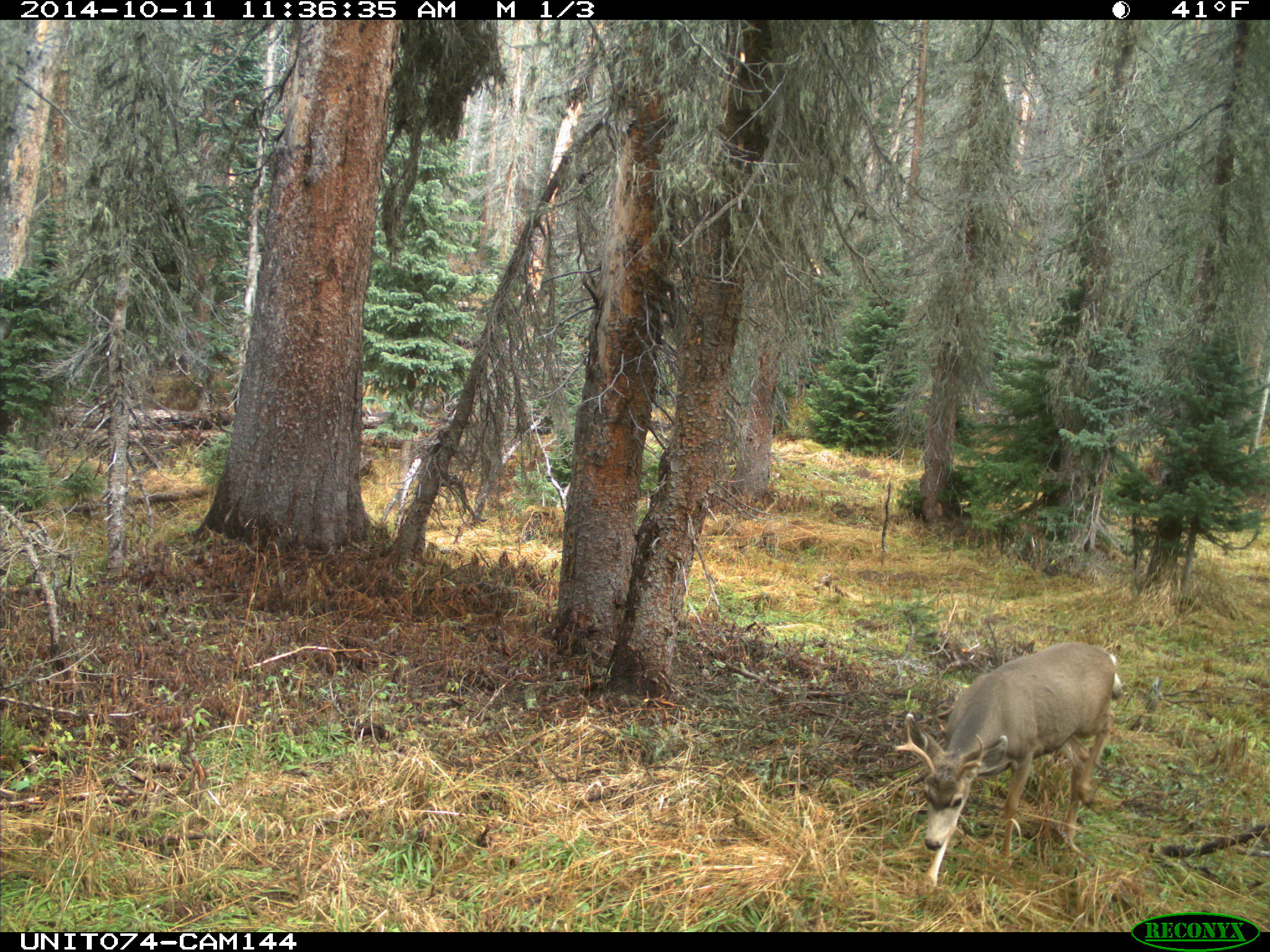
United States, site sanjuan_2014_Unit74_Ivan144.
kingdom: Animalia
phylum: Chordata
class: Mammalia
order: Artiodactyla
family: Cervidae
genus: Odocoileus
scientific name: Odocoileus hemionus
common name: mule deer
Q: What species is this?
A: Odocoileus hemionus (mule deer).